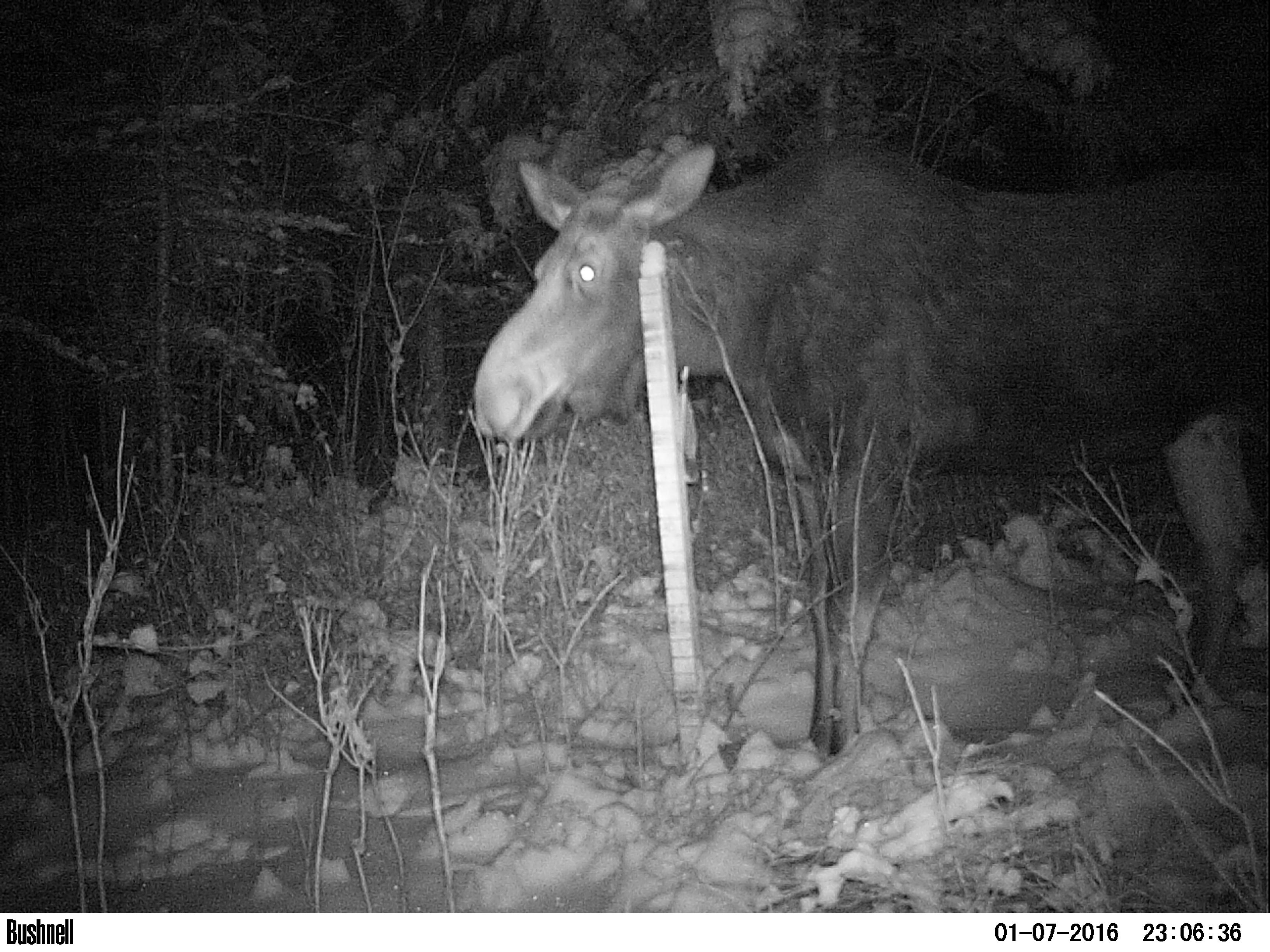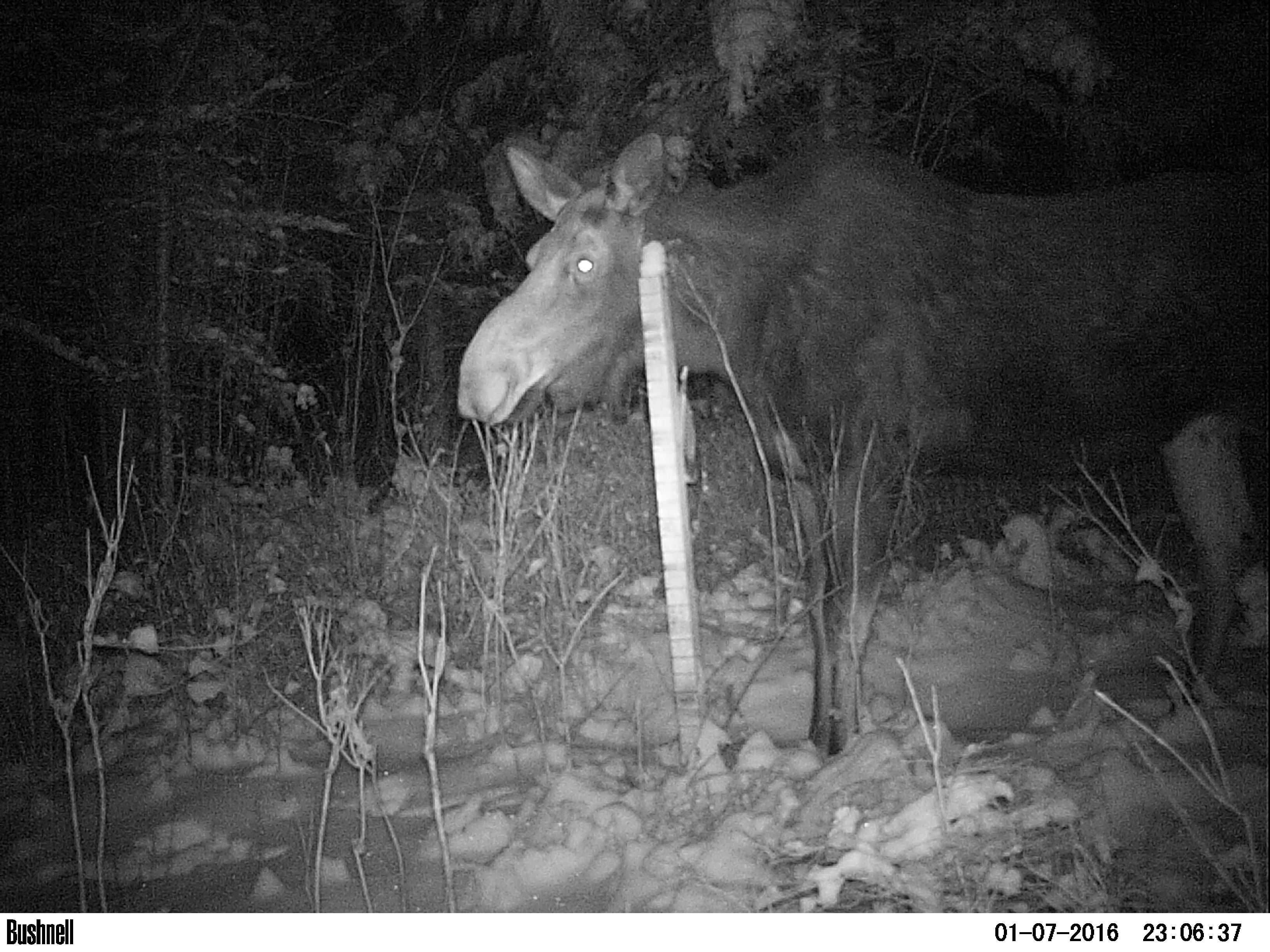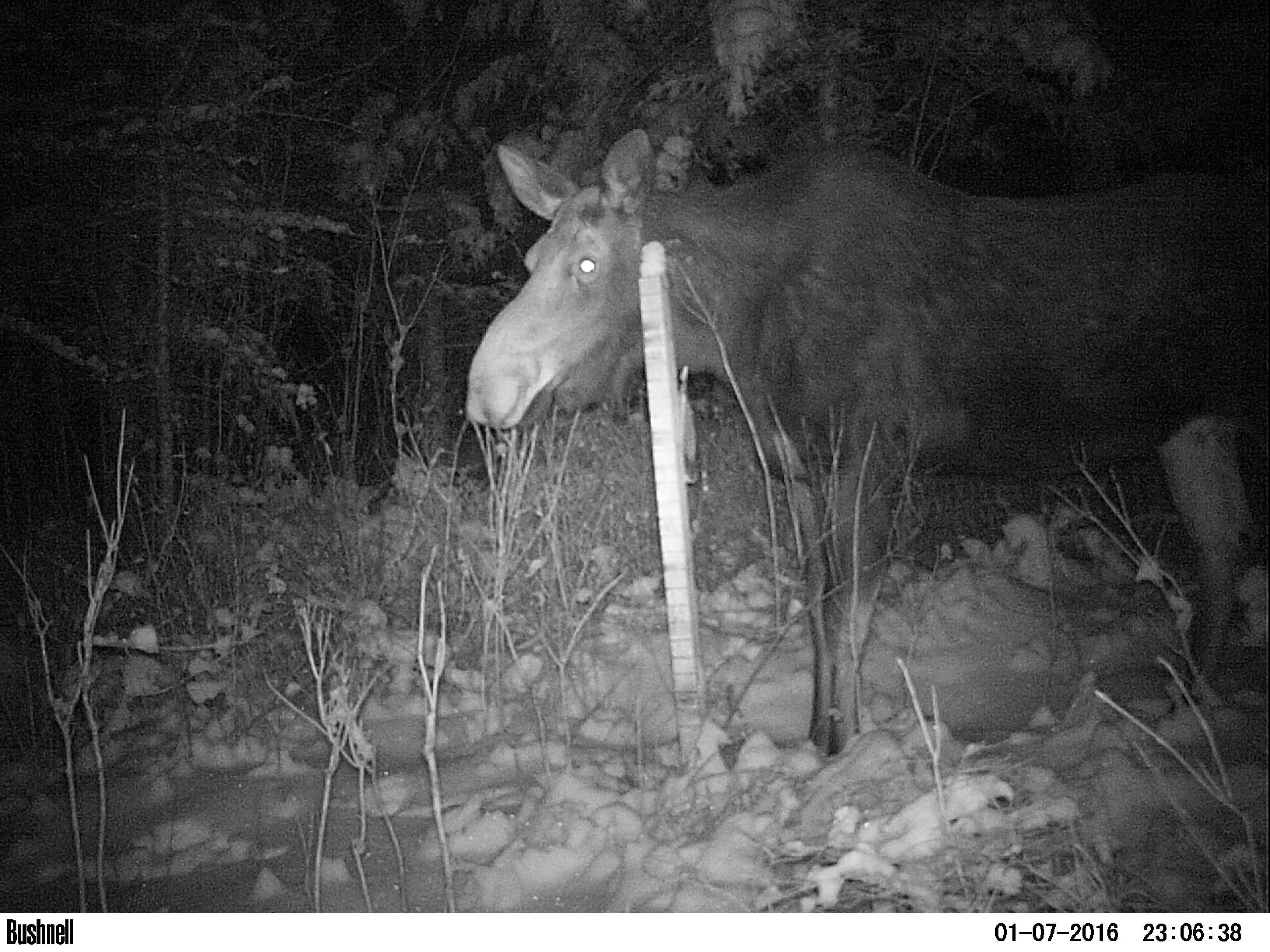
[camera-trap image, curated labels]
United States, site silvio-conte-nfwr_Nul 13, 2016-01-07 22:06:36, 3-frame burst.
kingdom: Animalia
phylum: Chordata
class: Mammalia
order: Artiodactyla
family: Cervidae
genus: Alces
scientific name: Alces alces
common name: moose